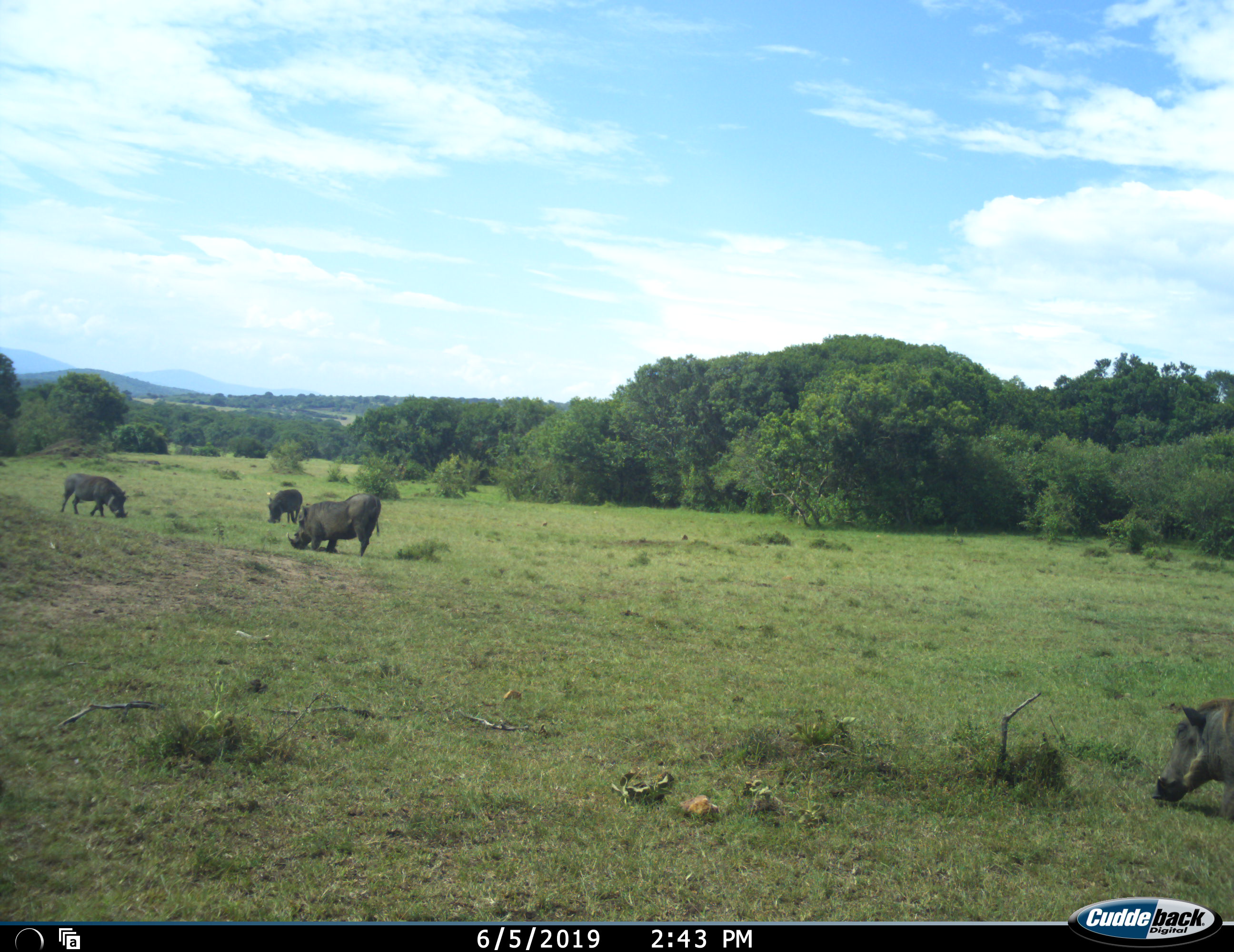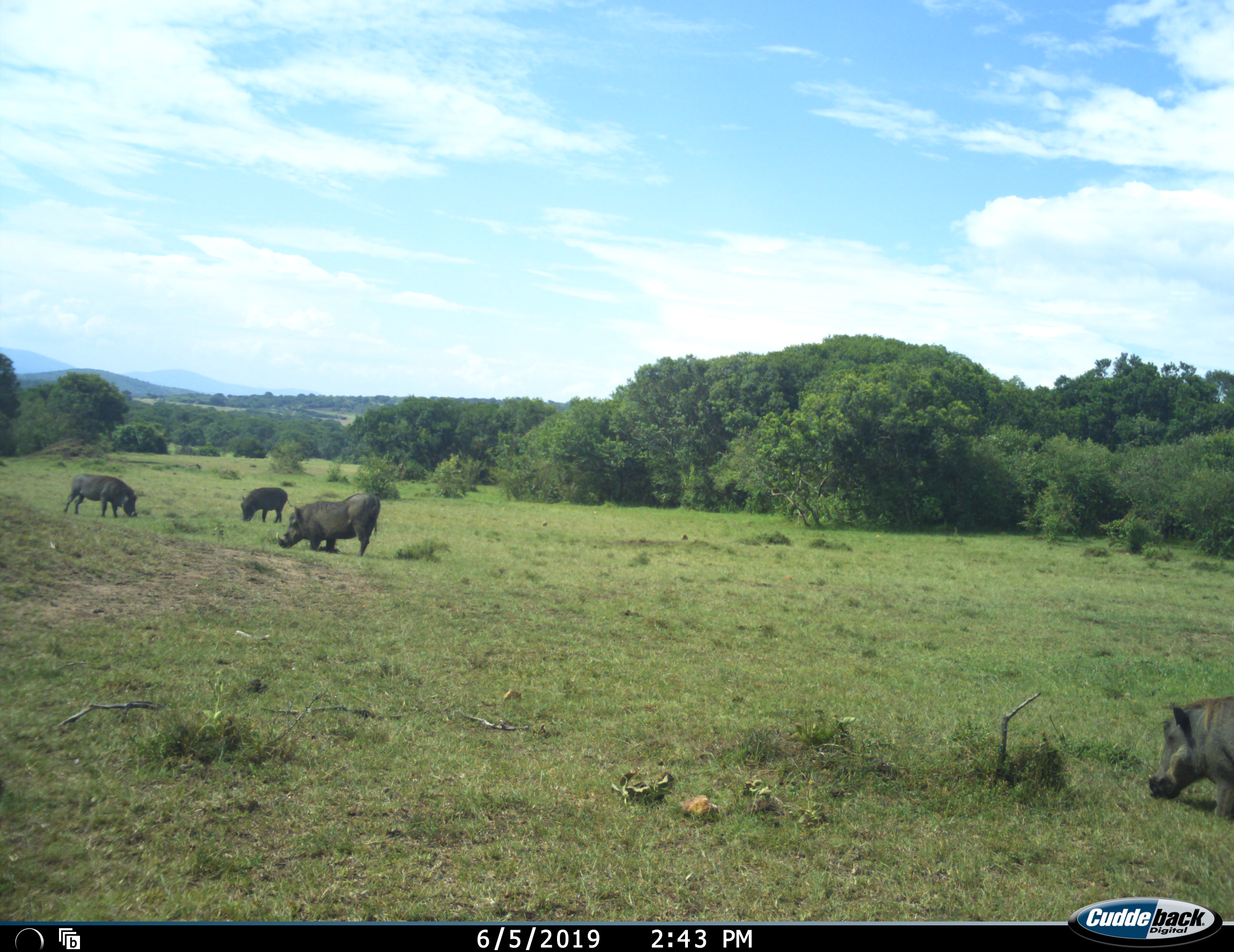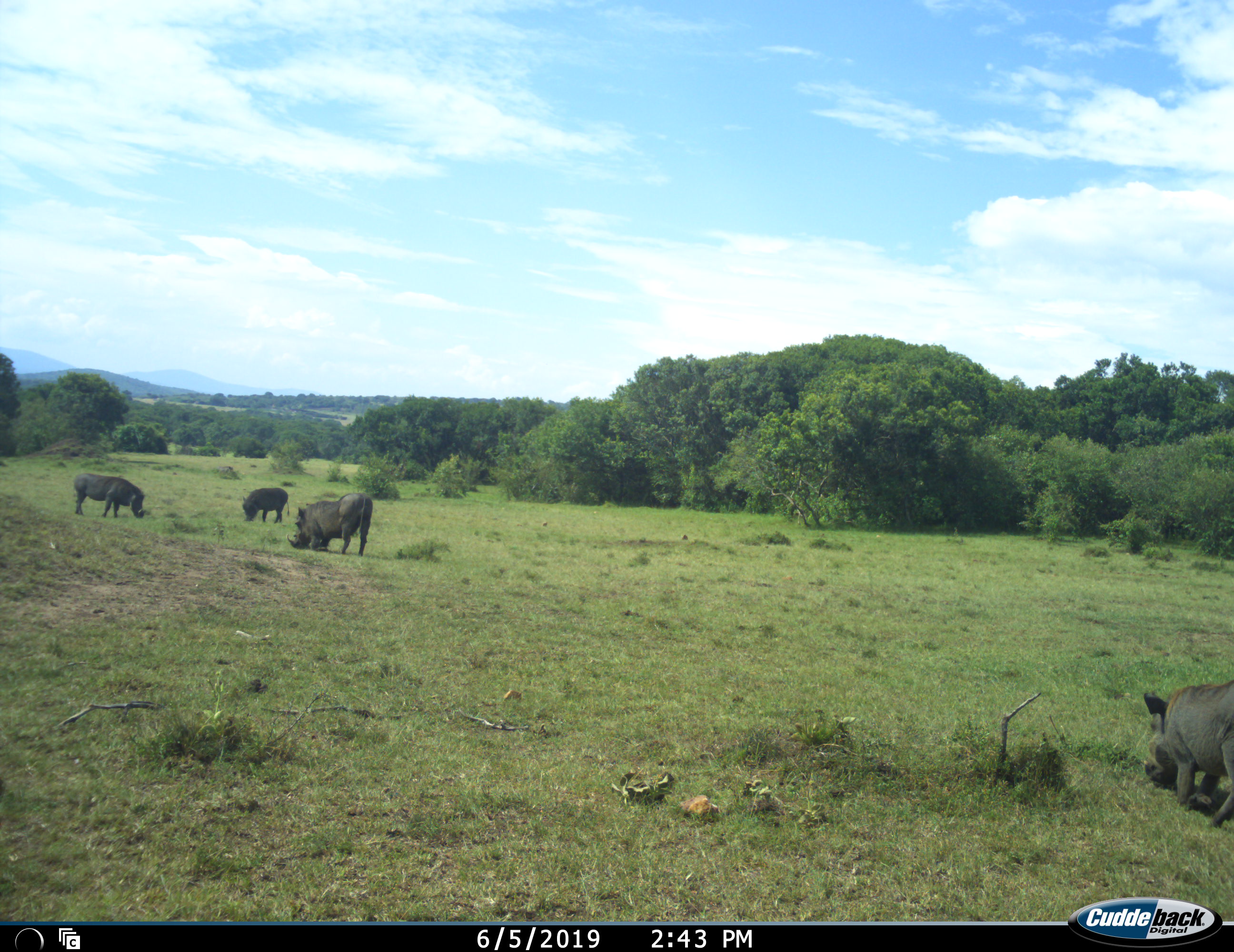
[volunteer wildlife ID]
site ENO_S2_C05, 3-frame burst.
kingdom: Animalia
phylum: Chordata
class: Mammalia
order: Artiodactyla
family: Suidae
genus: Phacochoerus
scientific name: Phacochoerus africanus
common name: warthog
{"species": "warthog (Phacochoerus africanus)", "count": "4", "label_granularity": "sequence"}